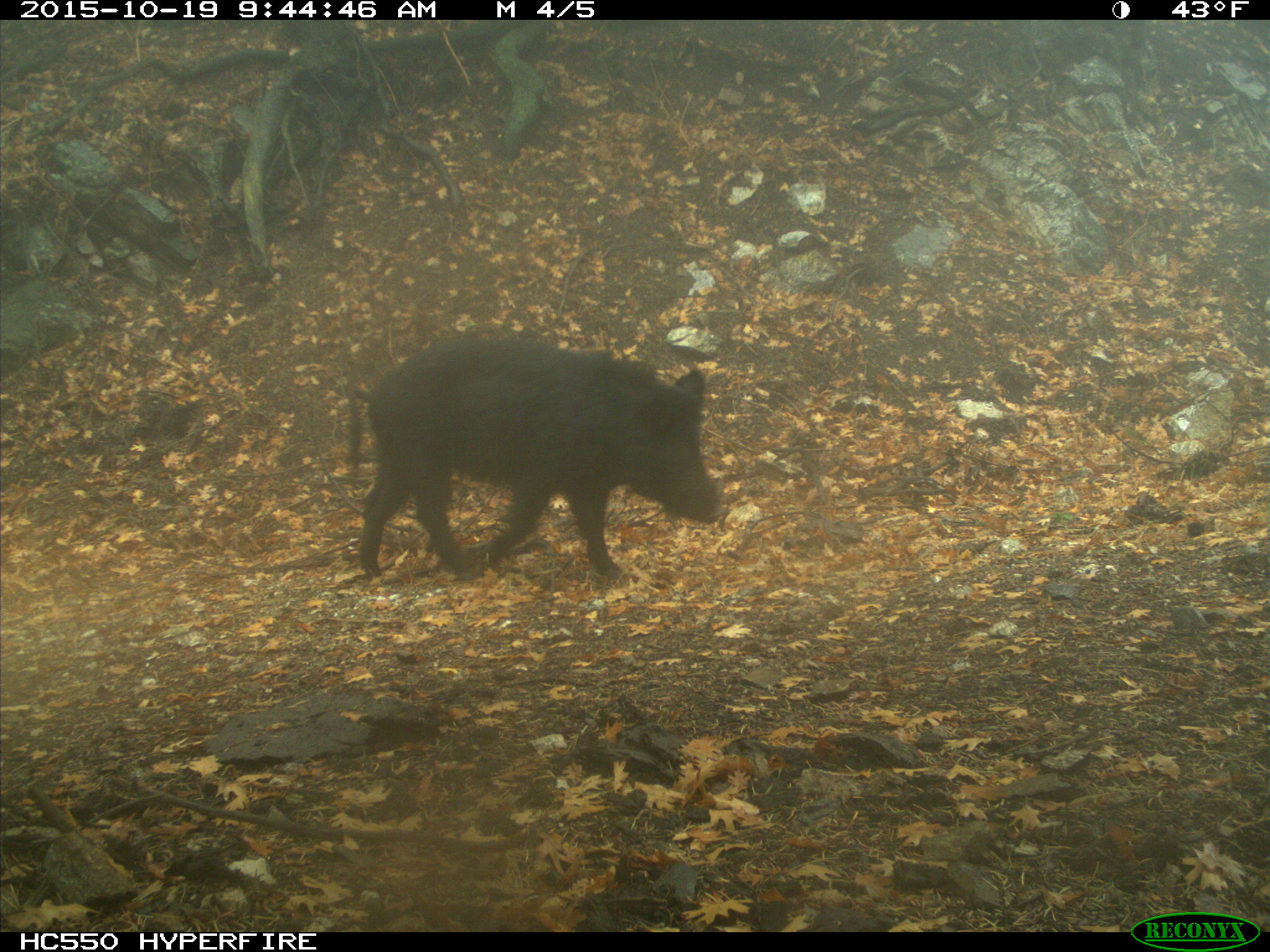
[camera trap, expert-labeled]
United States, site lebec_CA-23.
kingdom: Animalia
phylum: Chordata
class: Mammalia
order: Artiodactyla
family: Suidae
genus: Sus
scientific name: Sus scrofa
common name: wild boar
Sus scrofa (wild boar).